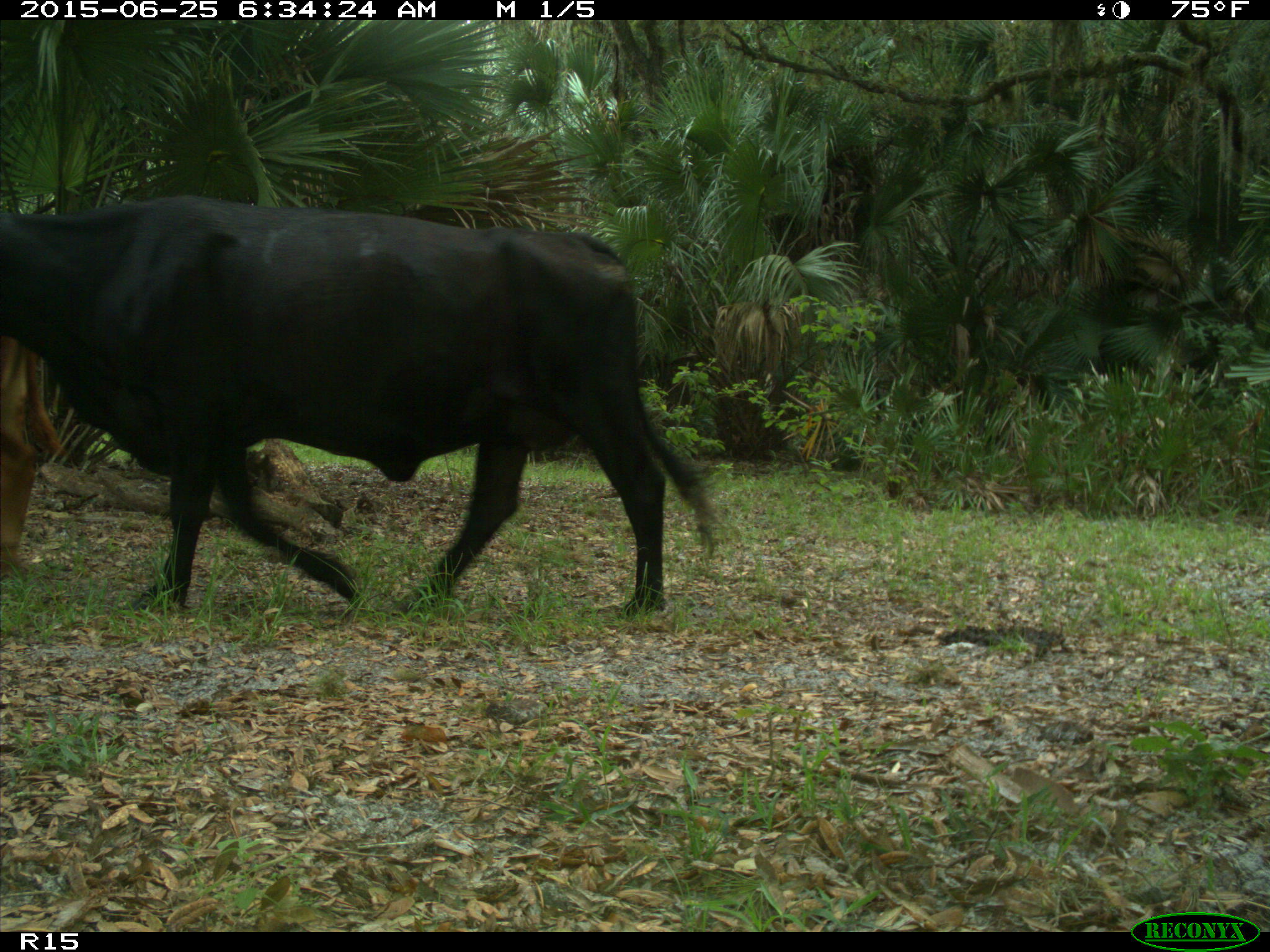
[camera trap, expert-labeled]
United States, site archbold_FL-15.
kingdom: Animalia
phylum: Chordata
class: Mammalia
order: Artiodactyla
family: Bovidae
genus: Bos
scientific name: Bos taurus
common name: domestic cow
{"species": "Bos taurus (domestic cow)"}